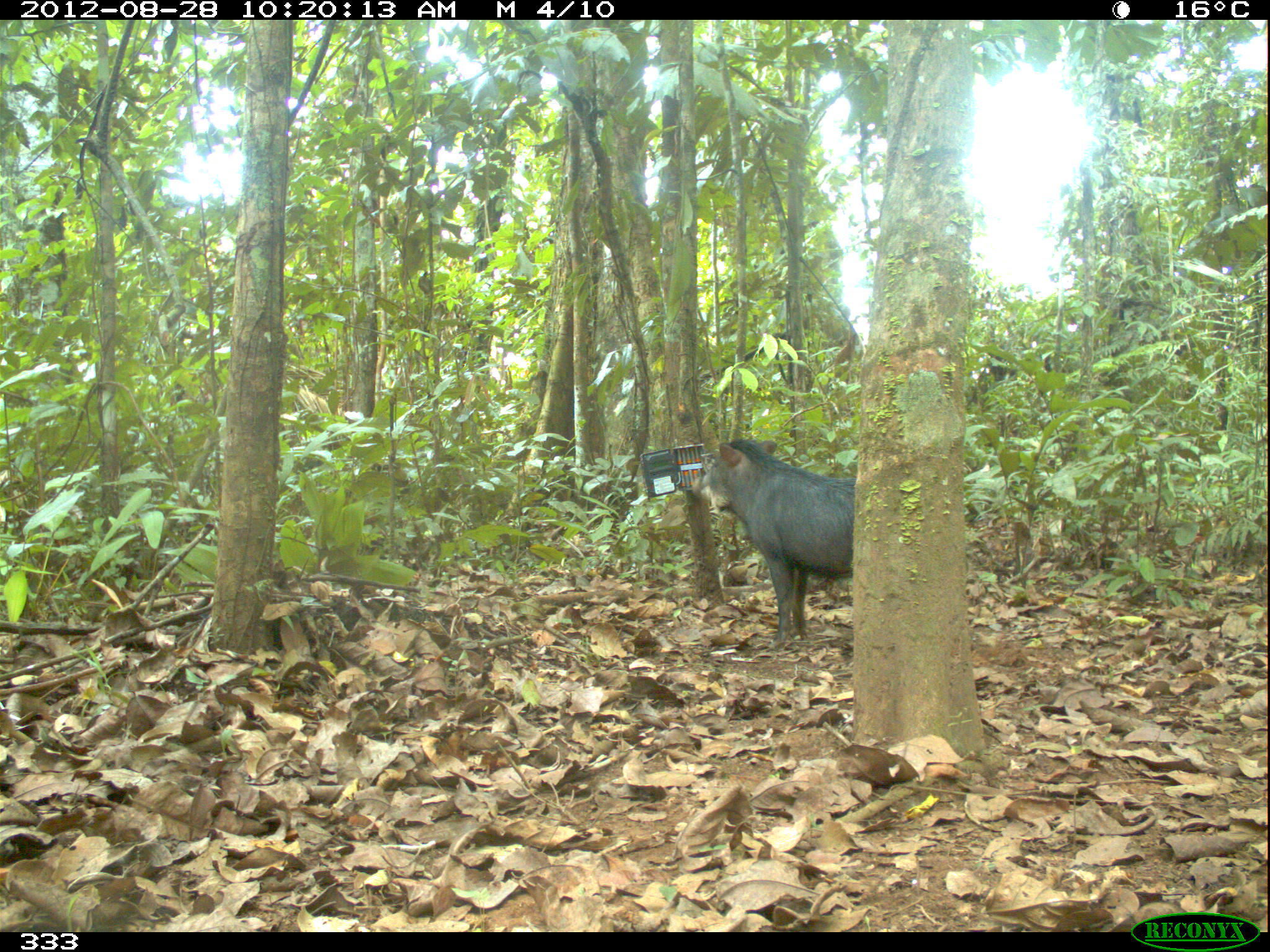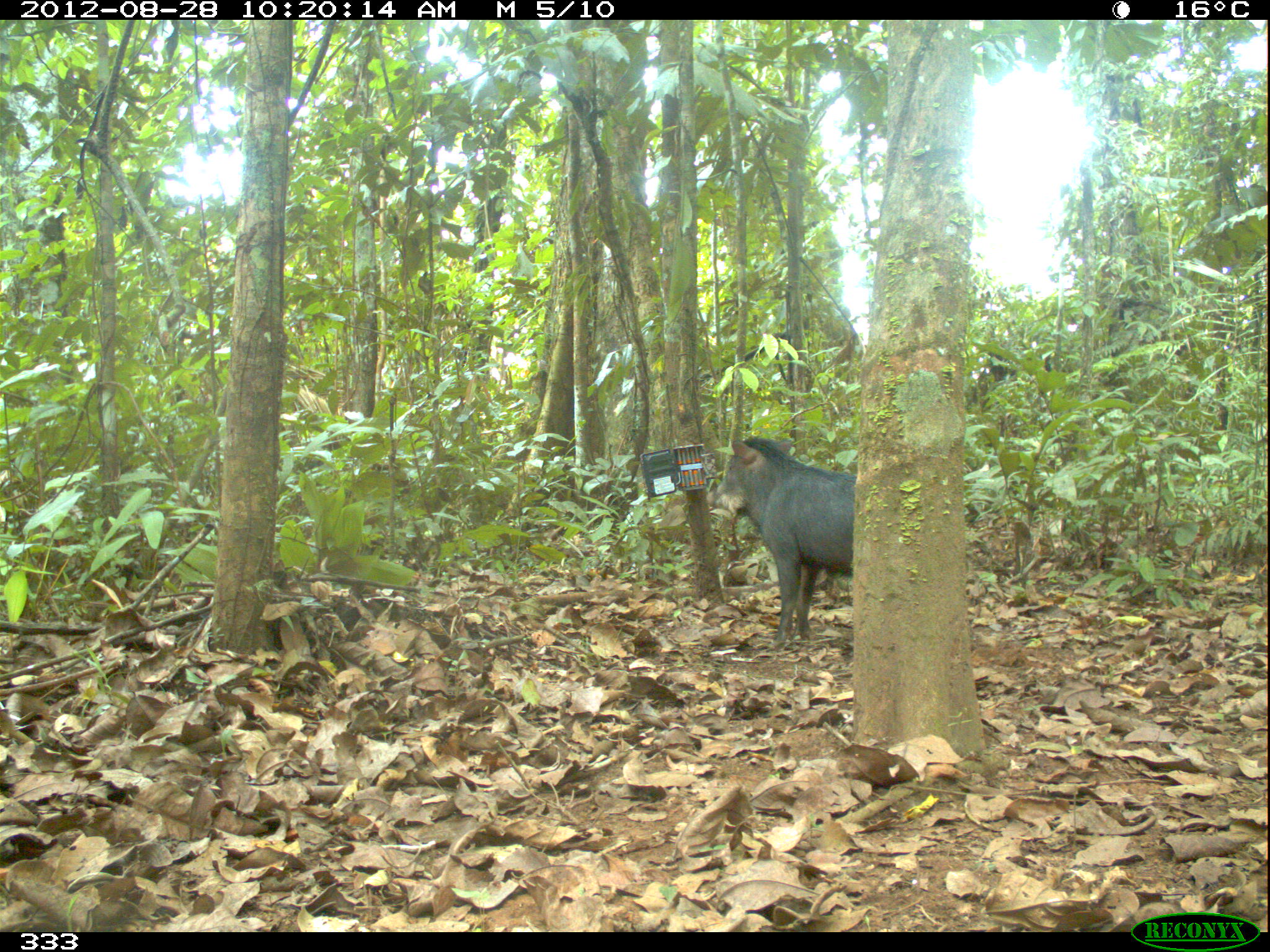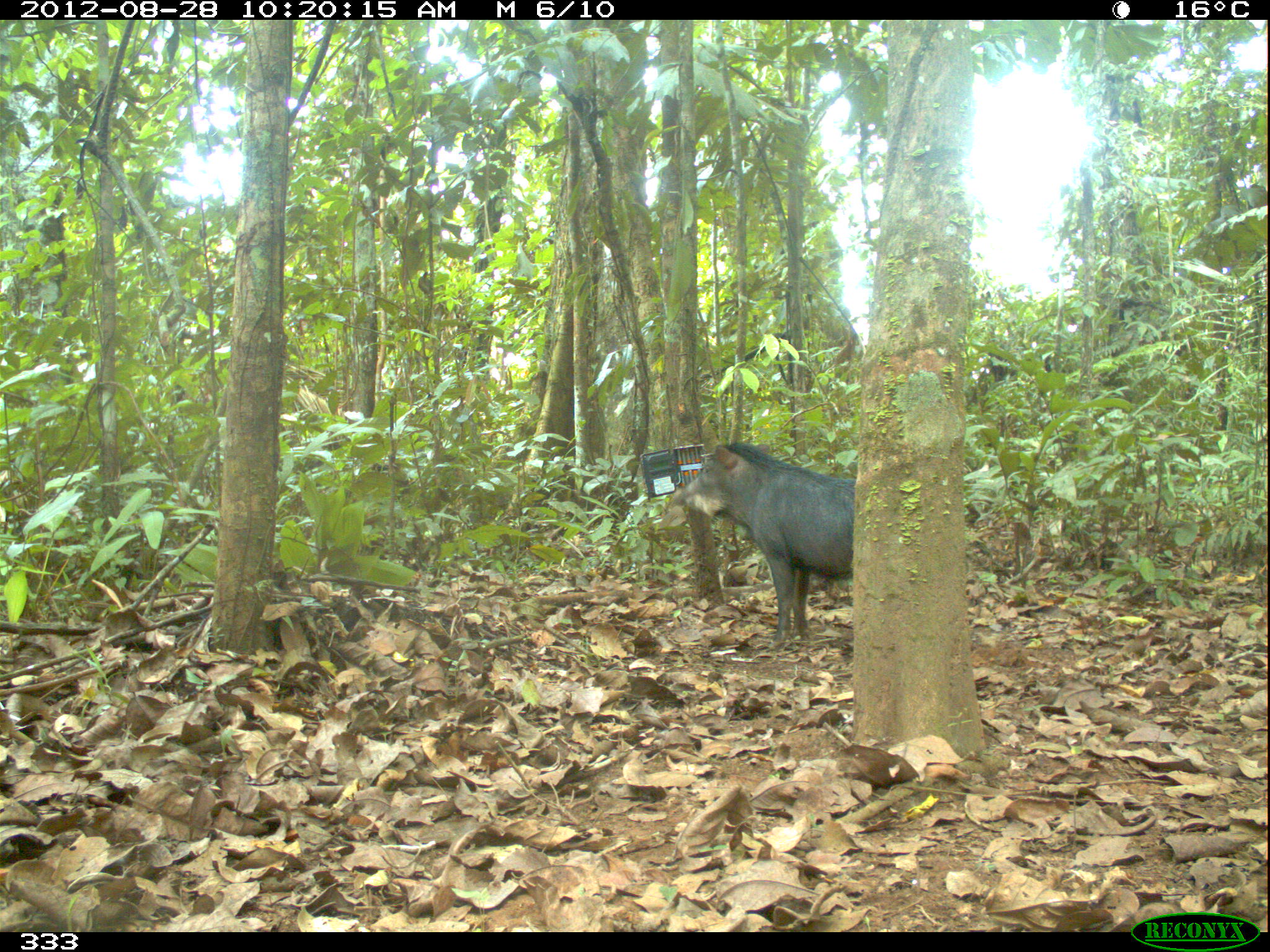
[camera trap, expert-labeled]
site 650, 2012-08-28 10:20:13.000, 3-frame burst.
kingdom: Animalia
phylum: Chordata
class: Mammalia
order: Artiodactyla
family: Tayassuidae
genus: Tayassu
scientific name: Tayassu pecari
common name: white-lipped peccary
Tayassu pecari (white-lipped peccary).